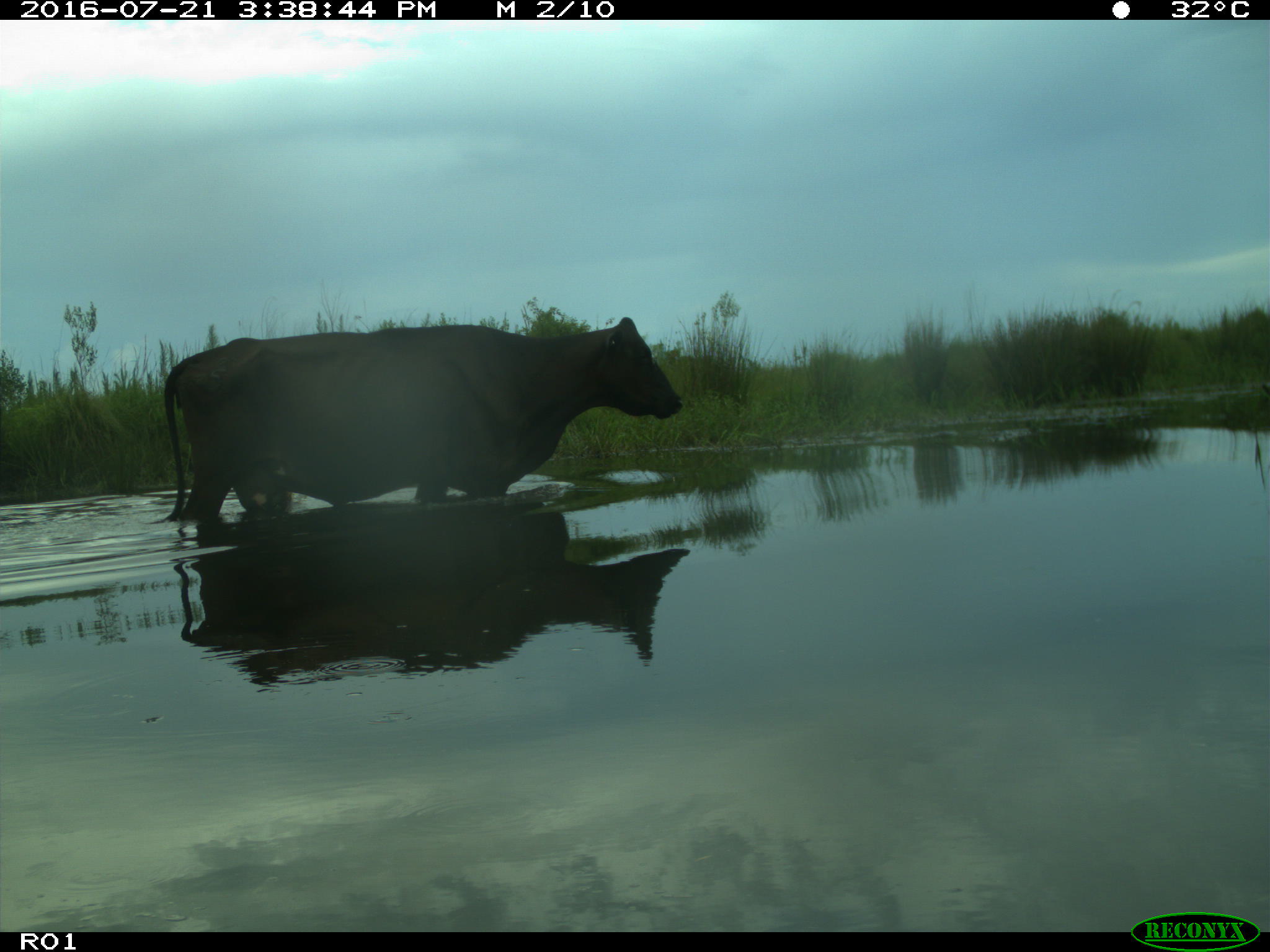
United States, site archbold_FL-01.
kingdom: Animalia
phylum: Chordata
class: Mammalia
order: Artiodactyla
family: Bovidae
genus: Bos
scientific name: Bos taurus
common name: domestic cow